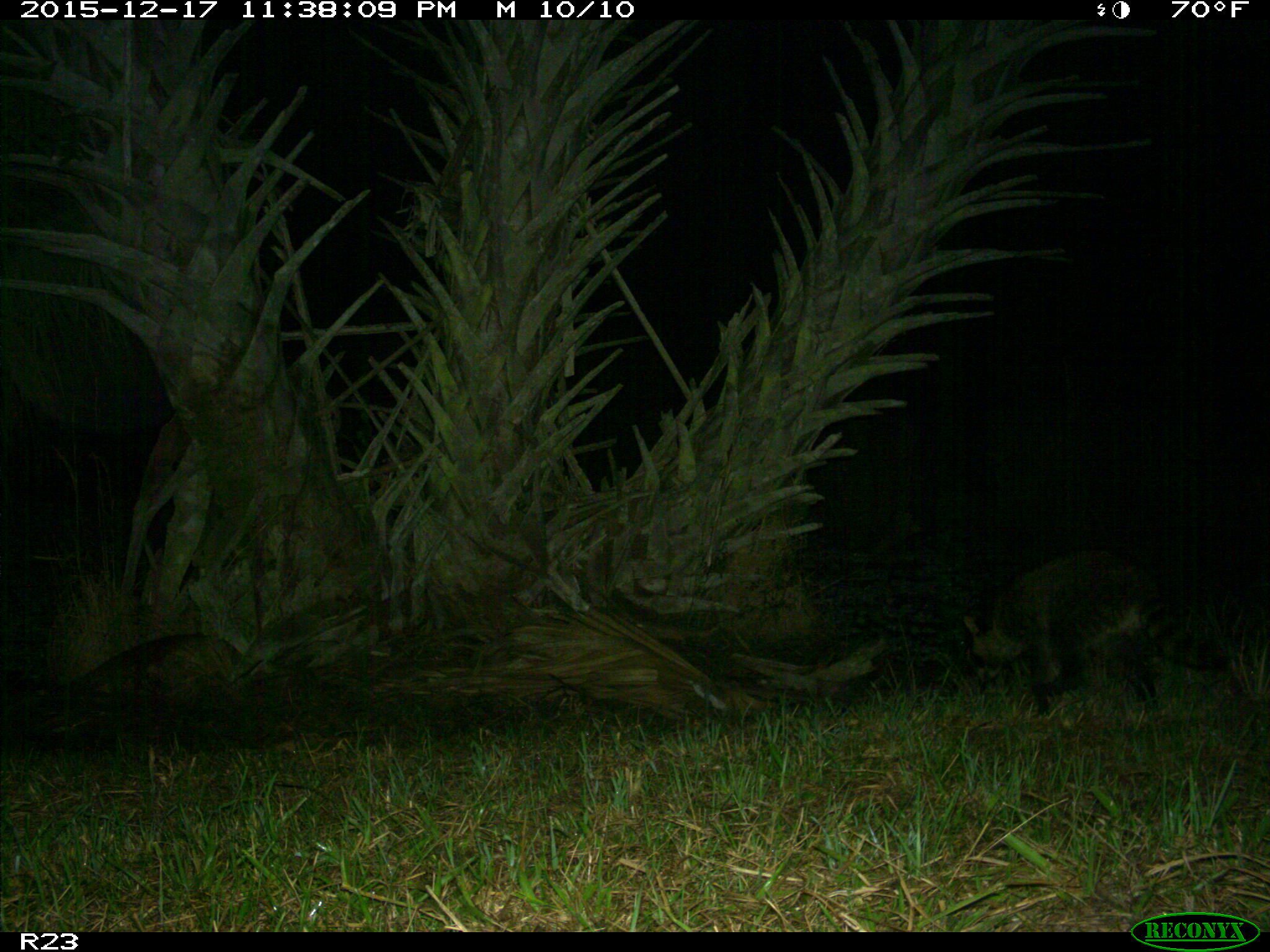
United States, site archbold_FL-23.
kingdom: Animalia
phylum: Chordata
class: Mammalia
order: Carnivora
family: Procyonidae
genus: Procyon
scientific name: Procyon lotor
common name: common raccoon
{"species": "Procyon lotor (common raccoon)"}